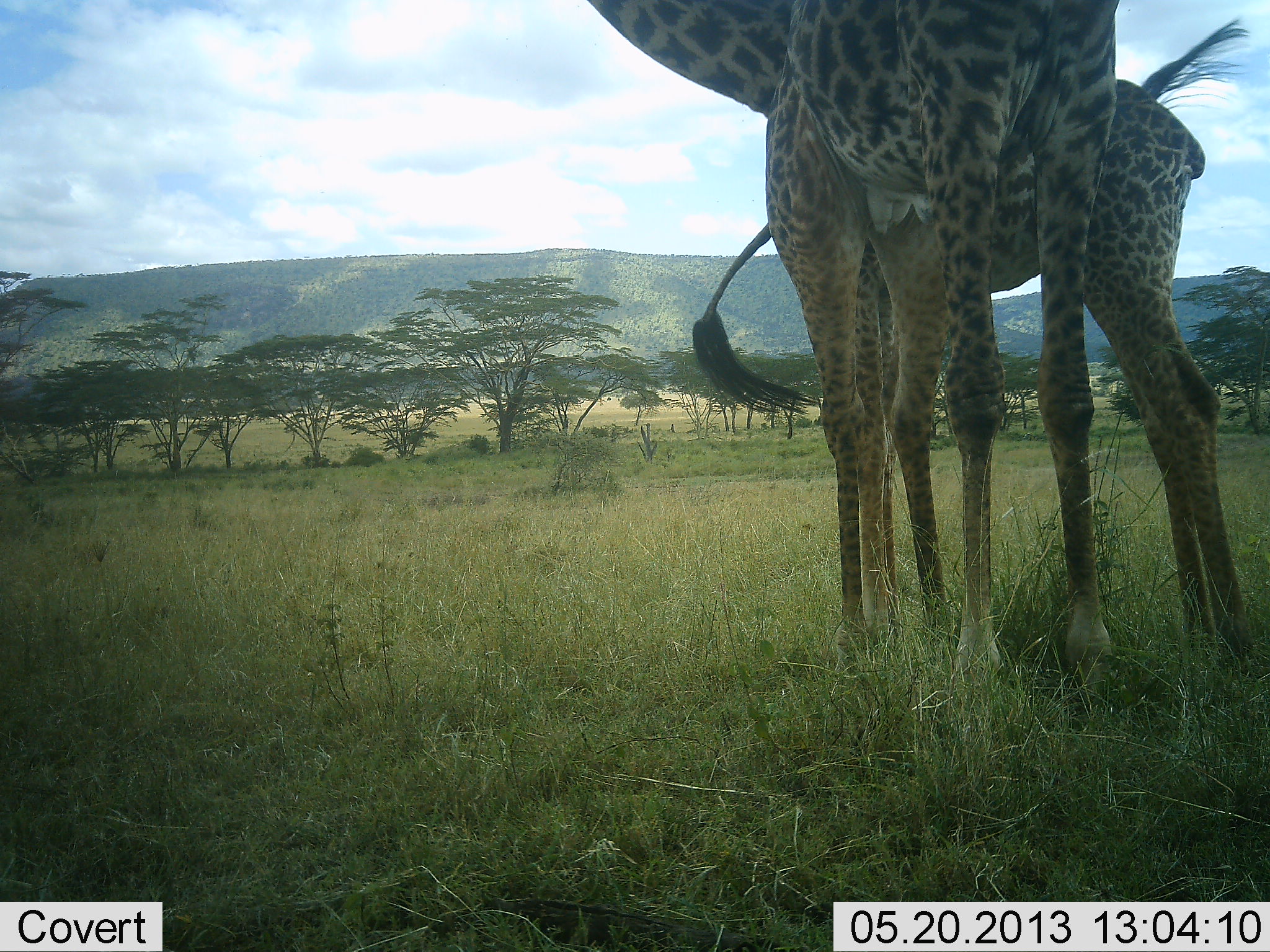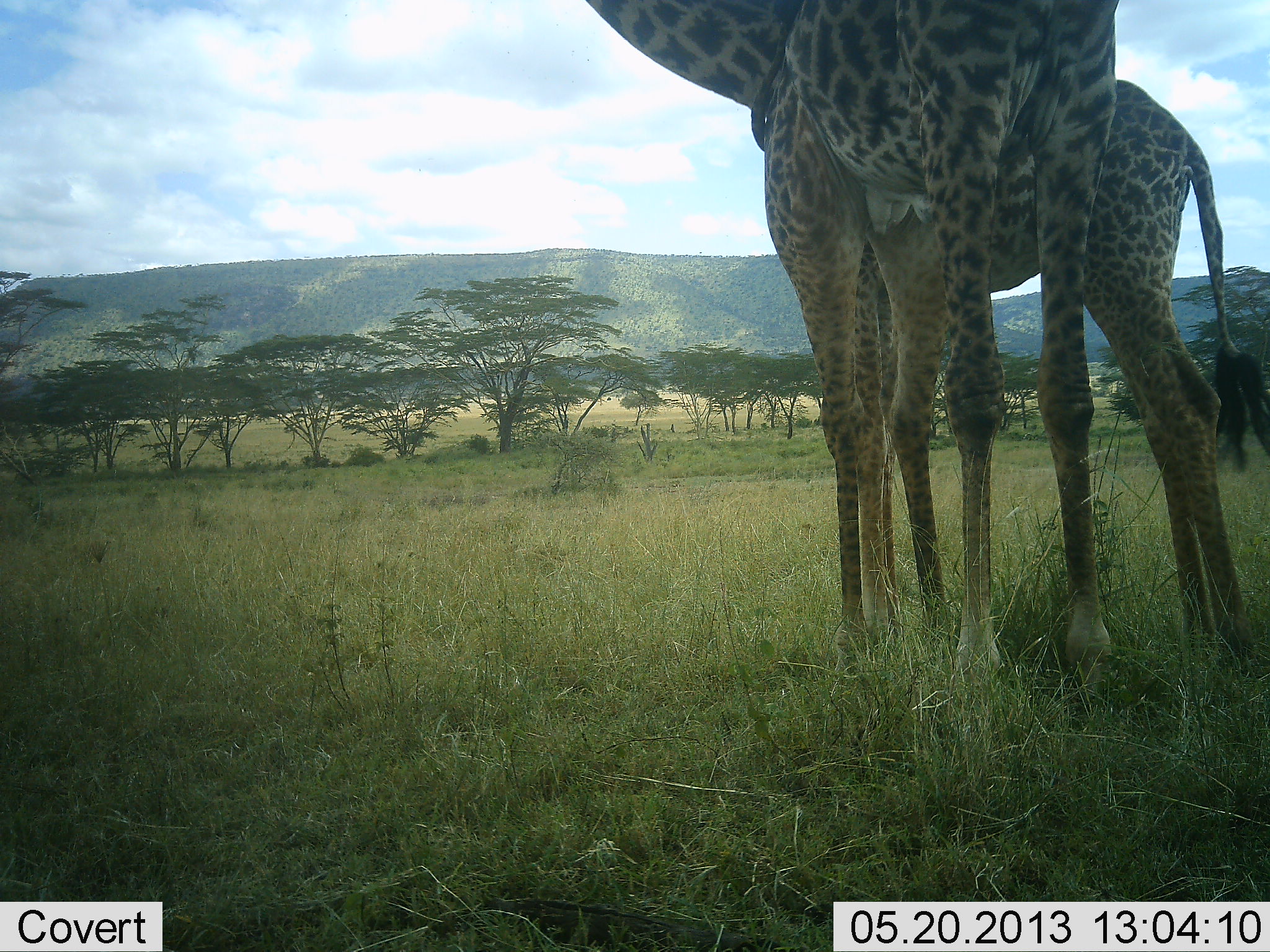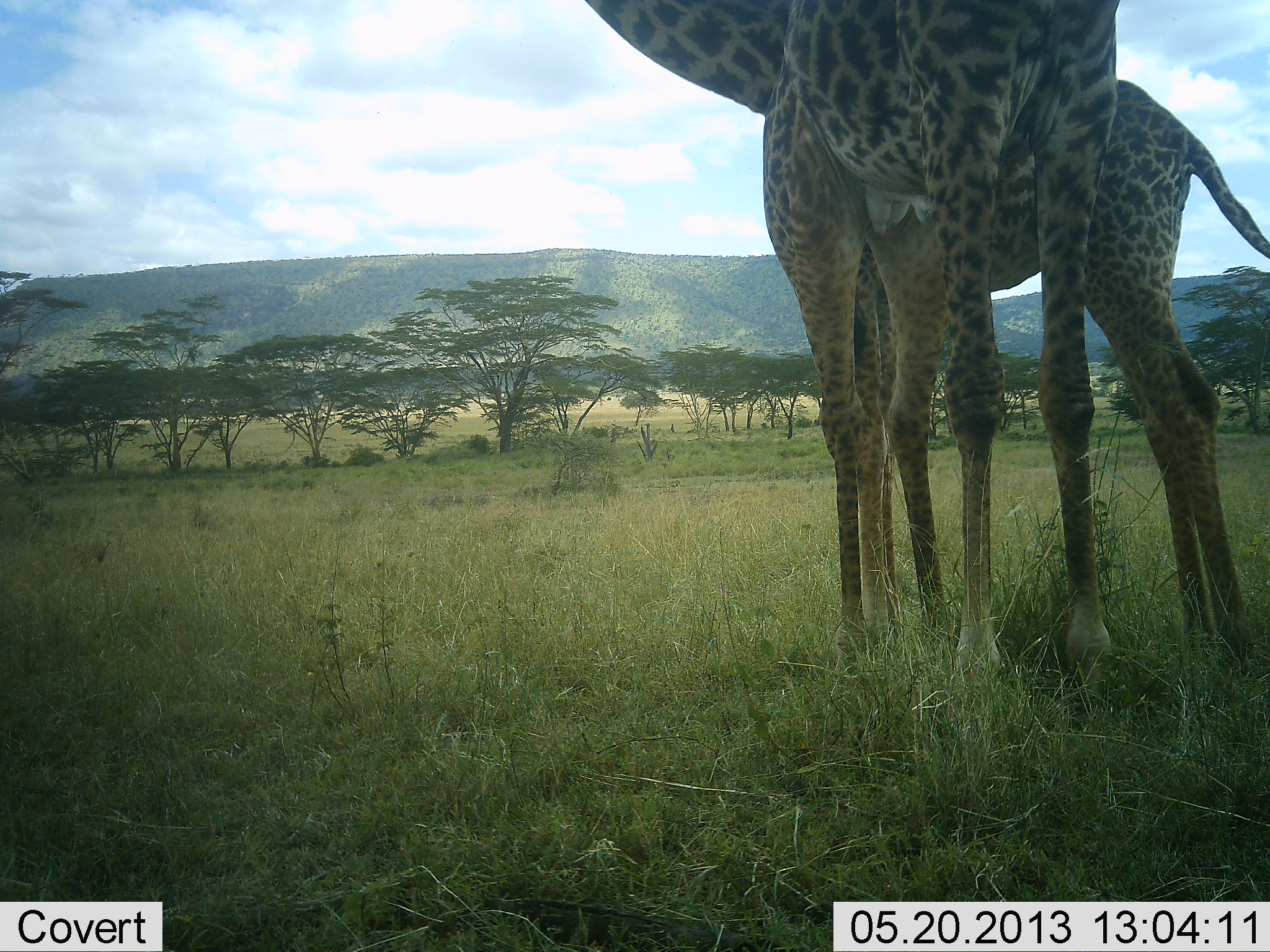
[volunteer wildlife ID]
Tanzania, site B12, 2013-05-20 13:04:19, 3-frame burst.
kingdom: Animalia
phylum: Chordata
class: Mammalia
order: Artiodactyla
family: Giraffidae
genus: Giraffa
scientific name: Giraffa camelopardalis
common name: giraffe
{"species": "giraffe (Giraffa camelopardalis)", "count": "2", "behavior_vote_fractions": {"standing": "90%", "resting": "7%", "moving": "3%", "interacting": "10%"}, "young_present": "3%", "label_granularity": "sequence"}